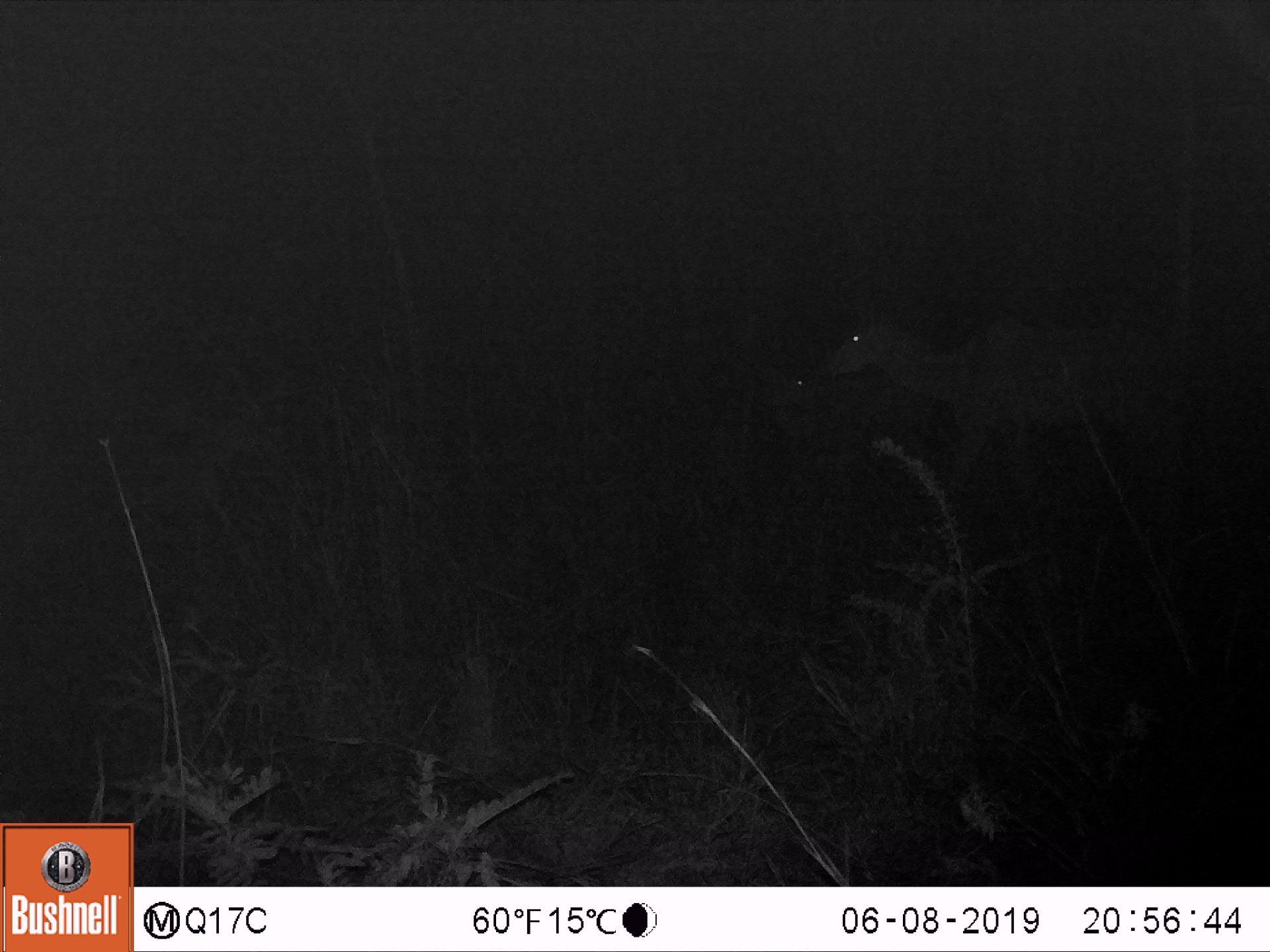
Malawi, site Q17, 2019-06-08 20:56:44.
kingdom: Animalia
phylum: Chordata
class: Mammalia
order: Artiodactyla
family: Bovidae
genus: Tragelaphus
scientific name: Tragelaphus strepsiceros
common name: greater kudu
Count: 1.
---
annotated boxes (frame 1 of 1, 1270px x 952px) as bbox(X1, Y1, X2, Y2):
greater kudu: bbox(809, 279, 1187, 490)